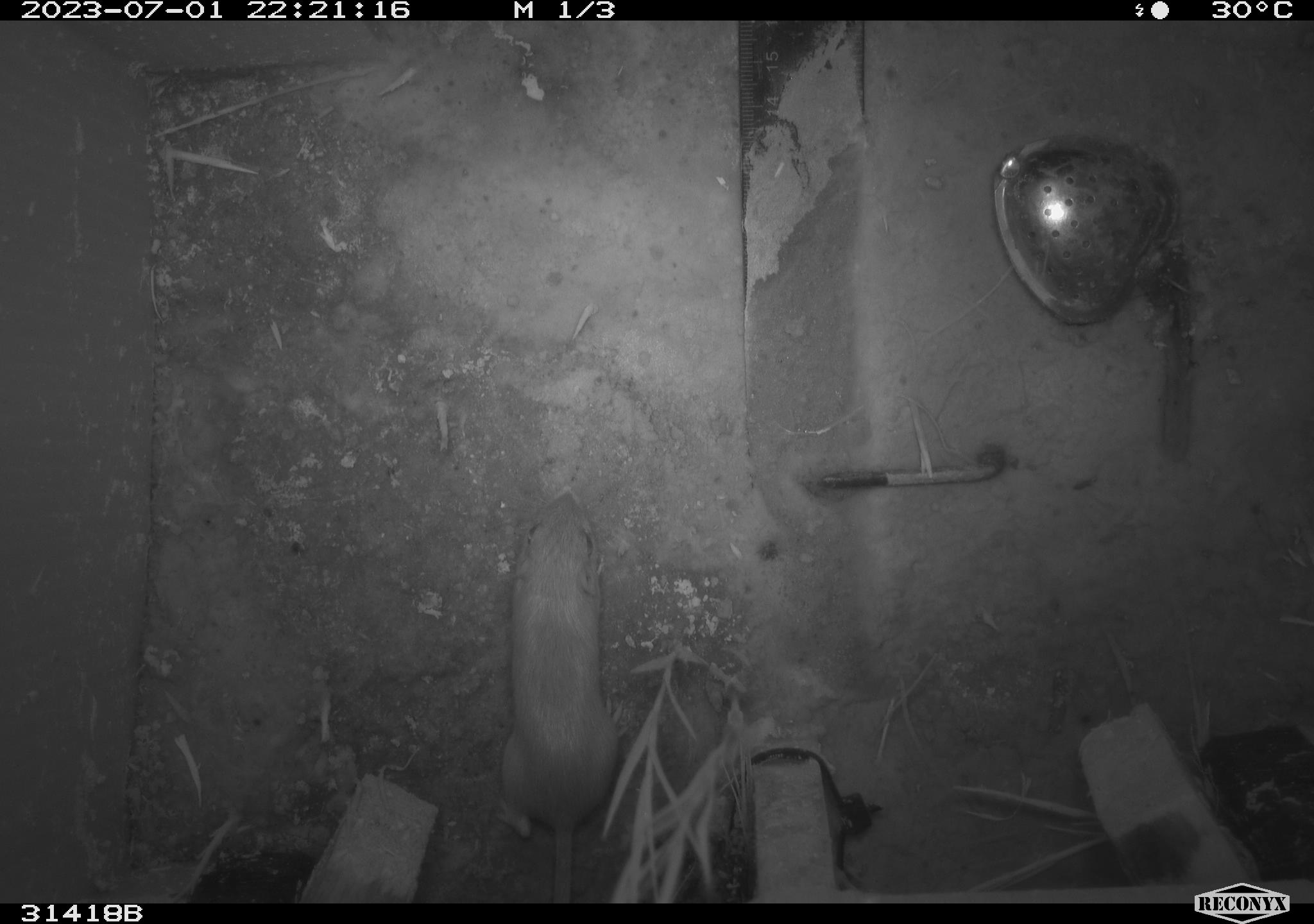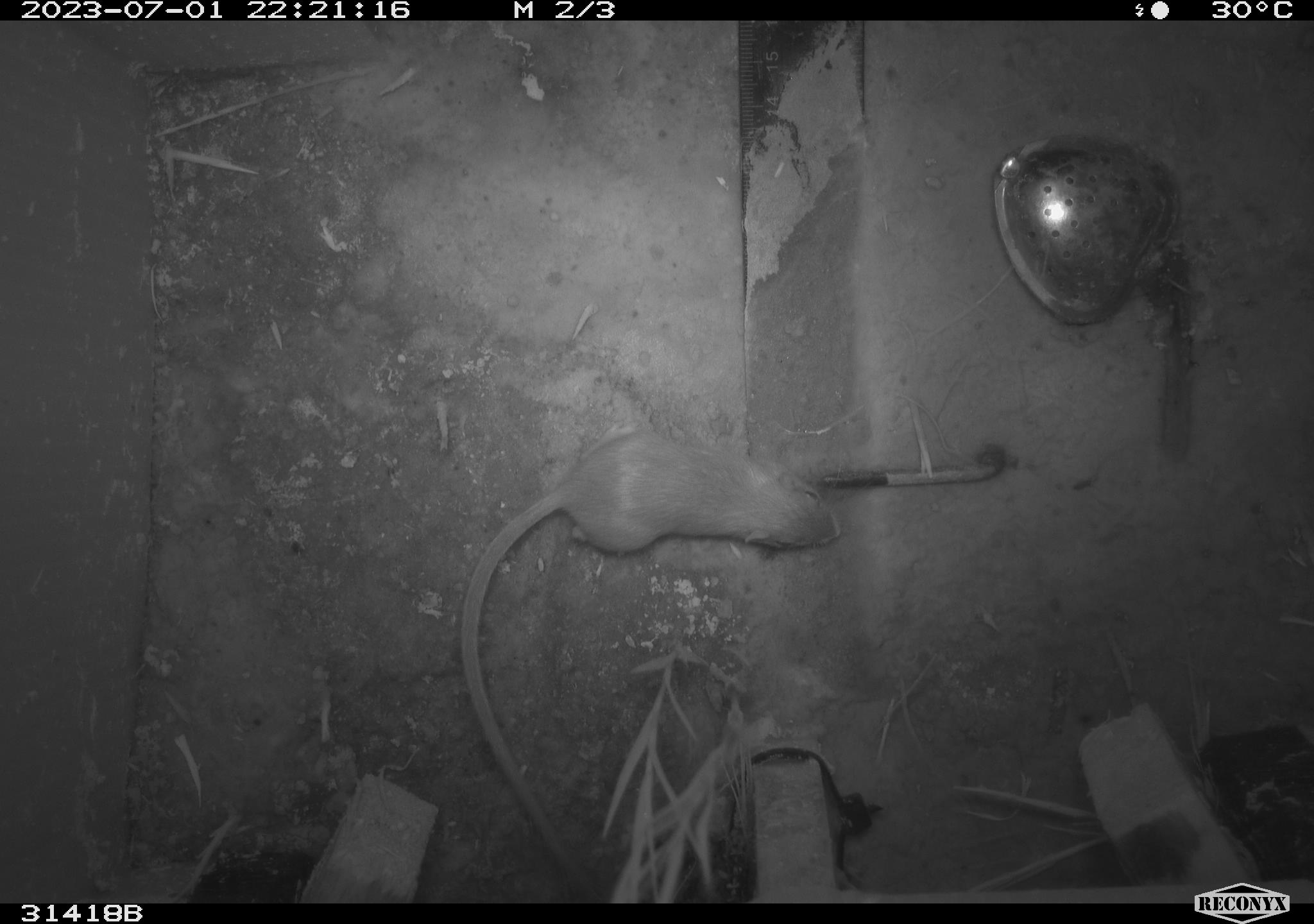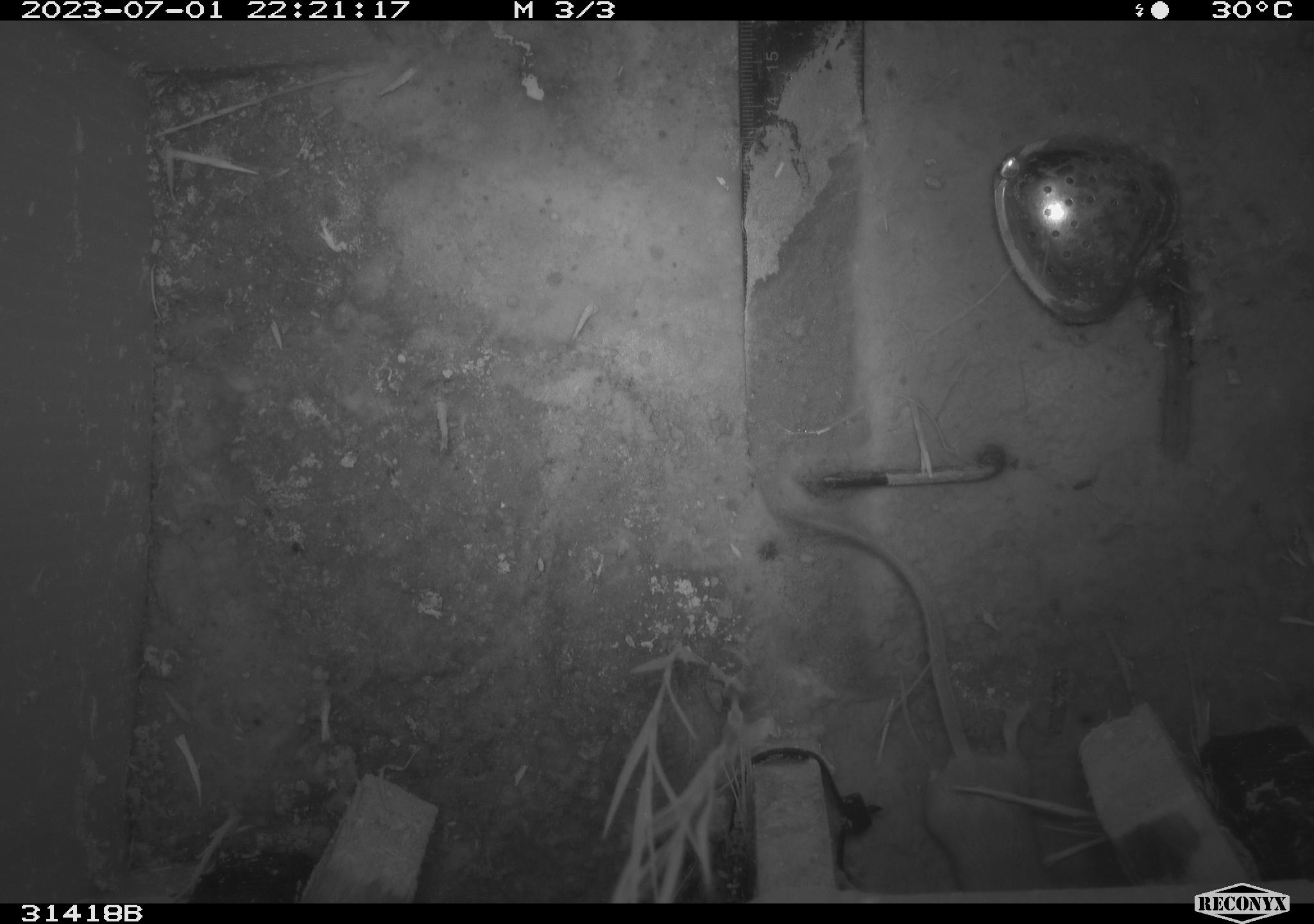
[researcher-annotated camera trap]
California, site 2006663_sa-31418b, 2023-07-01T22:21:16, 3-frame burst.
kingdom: Animalia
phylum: Chordata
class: Mammalia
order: Rodentia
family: Heteromyidae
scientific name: Heteromyidae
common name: kangaroo rats and pocket mice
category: heteromyidae family